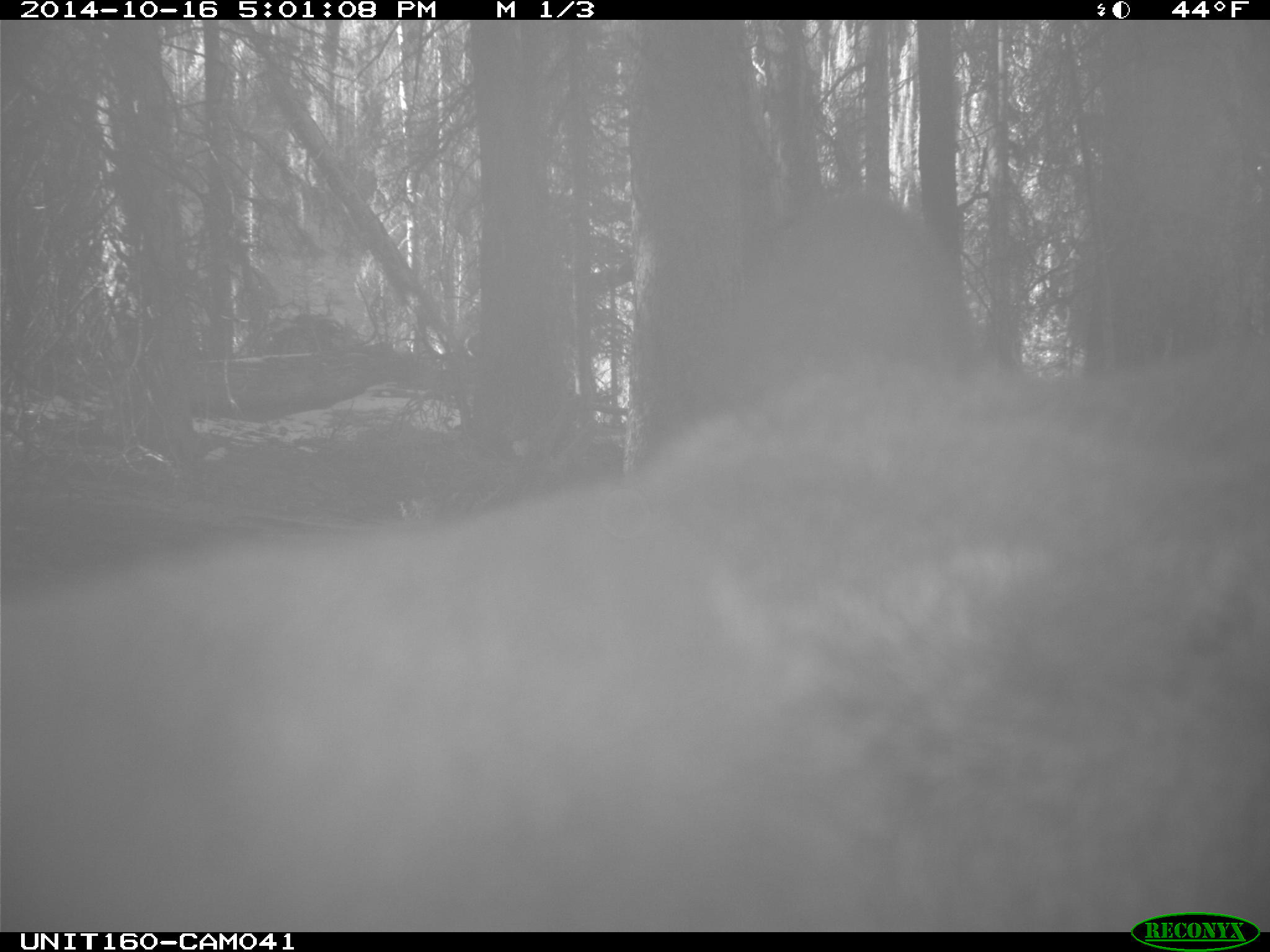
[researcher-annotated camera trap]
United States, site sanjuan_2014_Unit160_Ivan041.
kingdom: Animalia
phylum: Chordata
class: Mammalia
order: Artiodactyla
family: Cervidae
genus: Cervus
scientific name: Cervus elaphus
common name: red deer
Cervus elaphus (red deer).